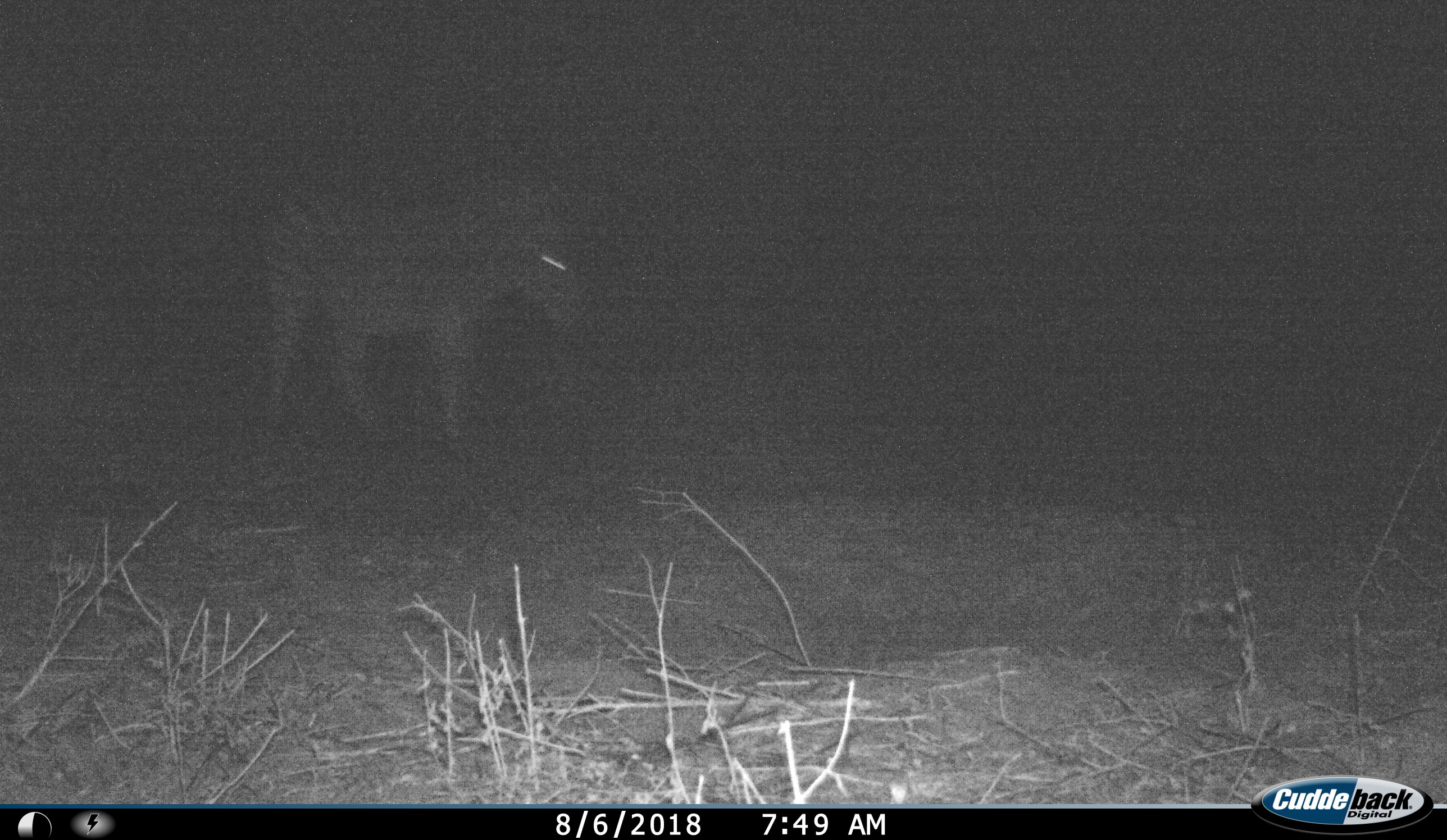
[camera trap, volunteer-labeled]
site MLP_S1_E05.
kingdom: Animalia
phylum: Chordata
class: Mammalia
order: Perissodactyla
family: Equidae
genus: Equus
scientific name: Equus quagga burchellii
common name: burchell's zebra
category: zebraburchells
Zebraburchells (burchell's zebra) (Equus quagga burchellii), count 1. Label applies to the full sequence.